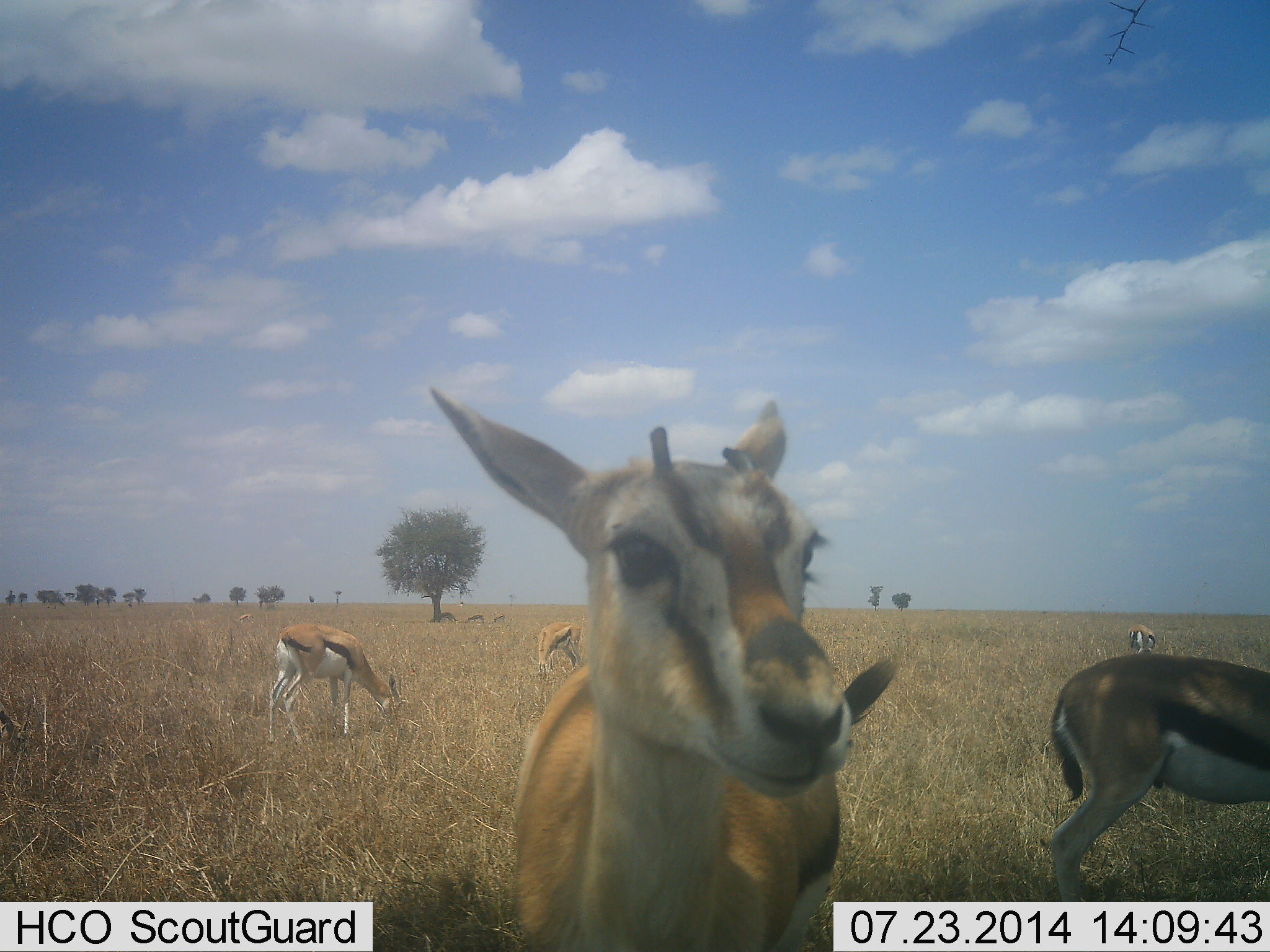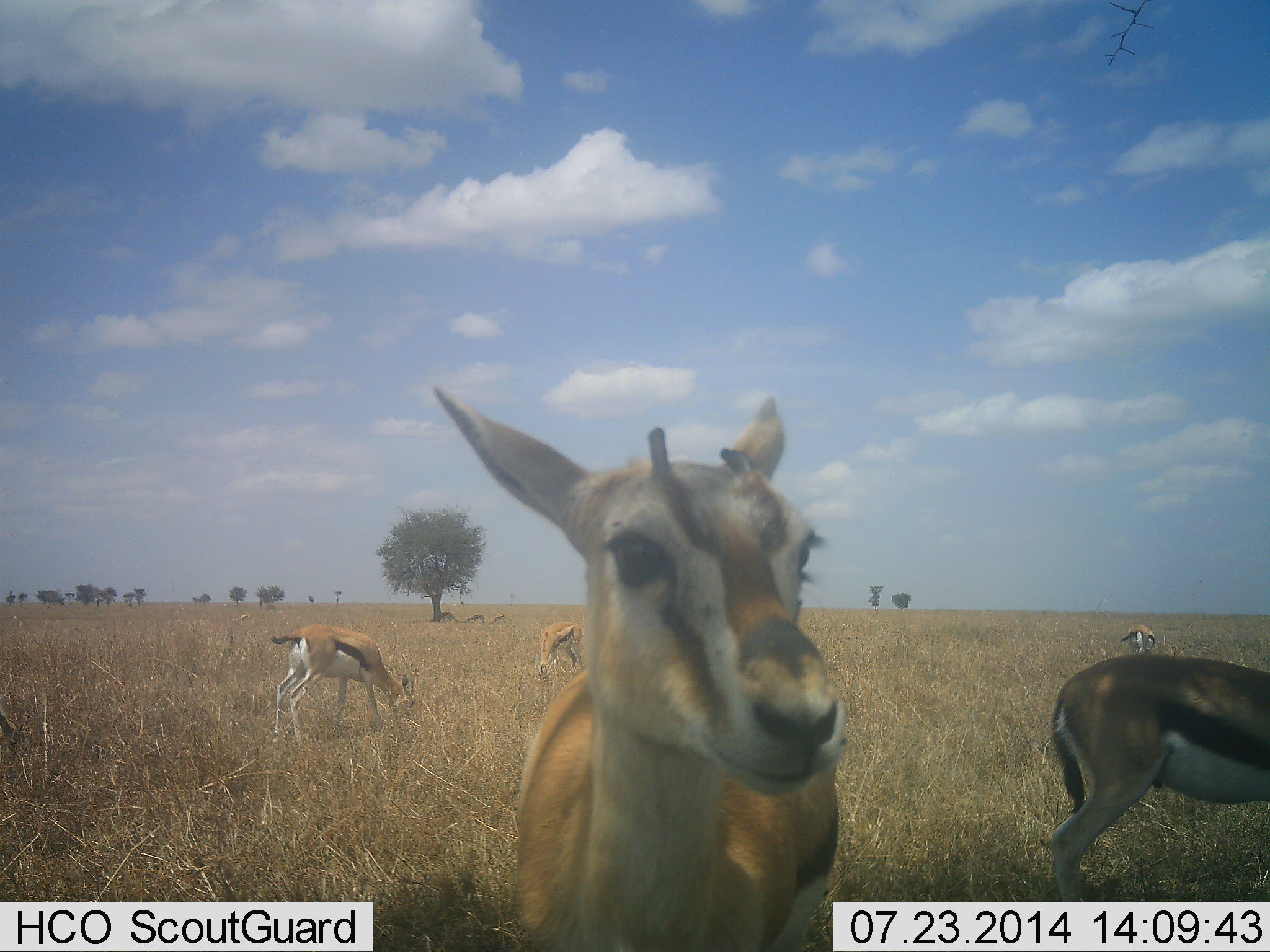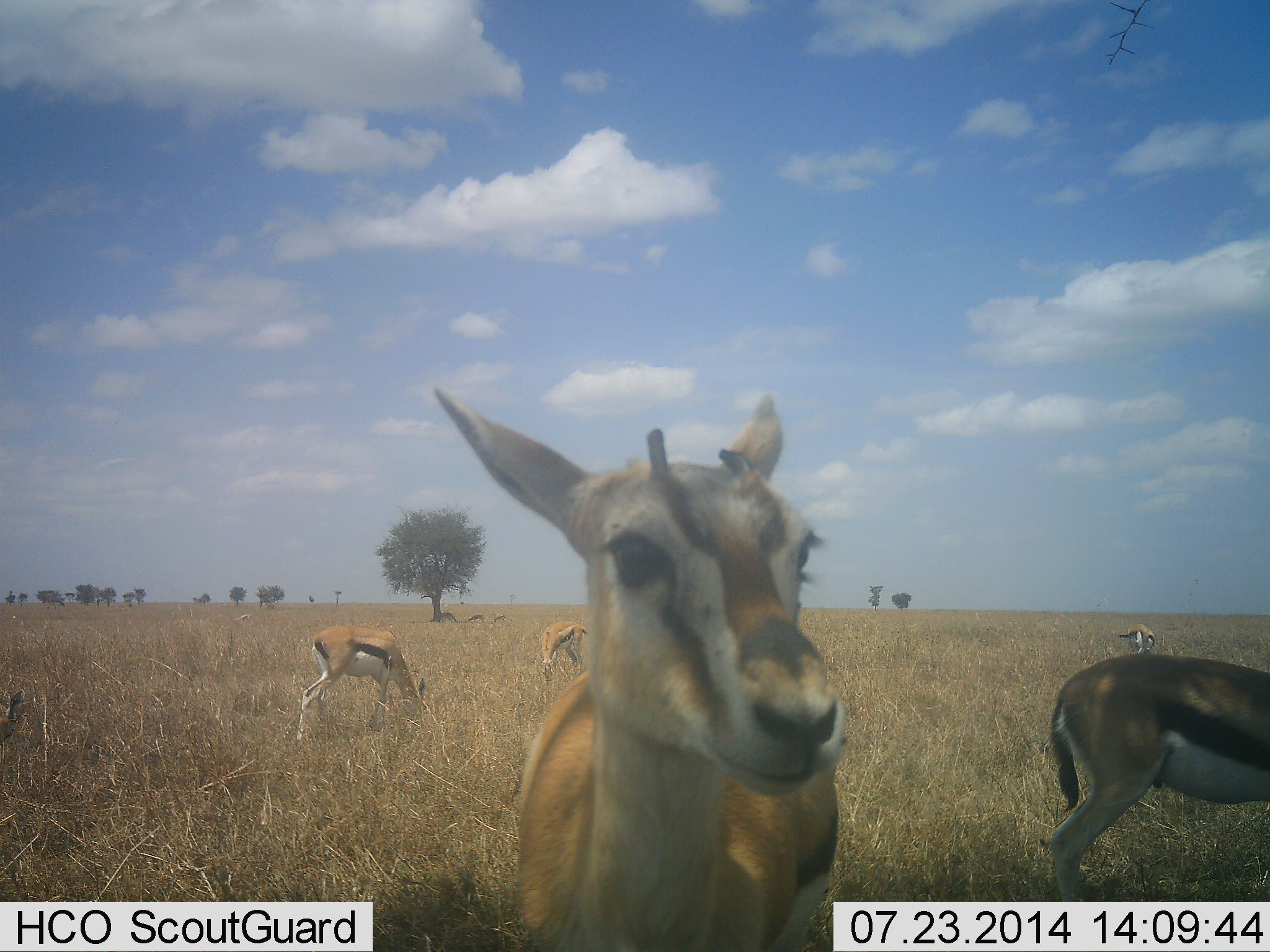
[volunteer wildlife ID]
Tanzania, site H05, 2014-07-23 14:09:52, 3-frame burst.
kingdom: Animalia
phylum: Chordata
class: Mammalia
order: Artiodactyla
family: Bovidae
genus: Eudorcas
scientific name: Eudorcas thomsonii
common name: thomson's gazelle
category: gazellethomsons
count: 5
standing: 80%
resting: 0%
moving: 10%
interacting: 0%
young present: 0%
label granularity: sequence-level